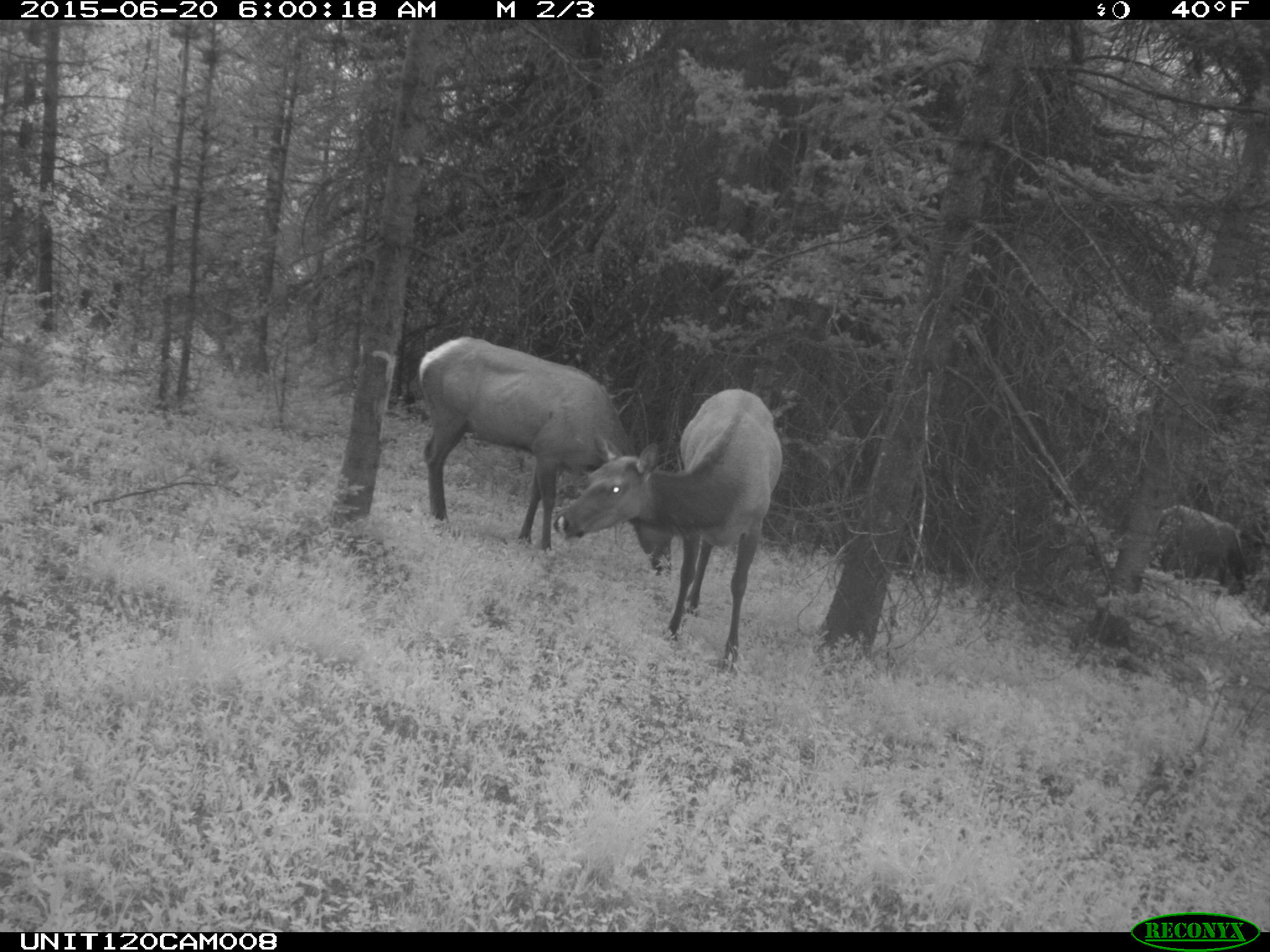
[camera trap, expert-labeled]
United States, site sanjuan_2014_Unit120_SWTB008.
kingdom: Animalia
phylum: Chordata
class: Mammalia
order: Artiodactyla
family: Cervidae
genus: Cervus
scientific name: Cervus elaphus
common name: red deer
Cervus elaphus (red deer).